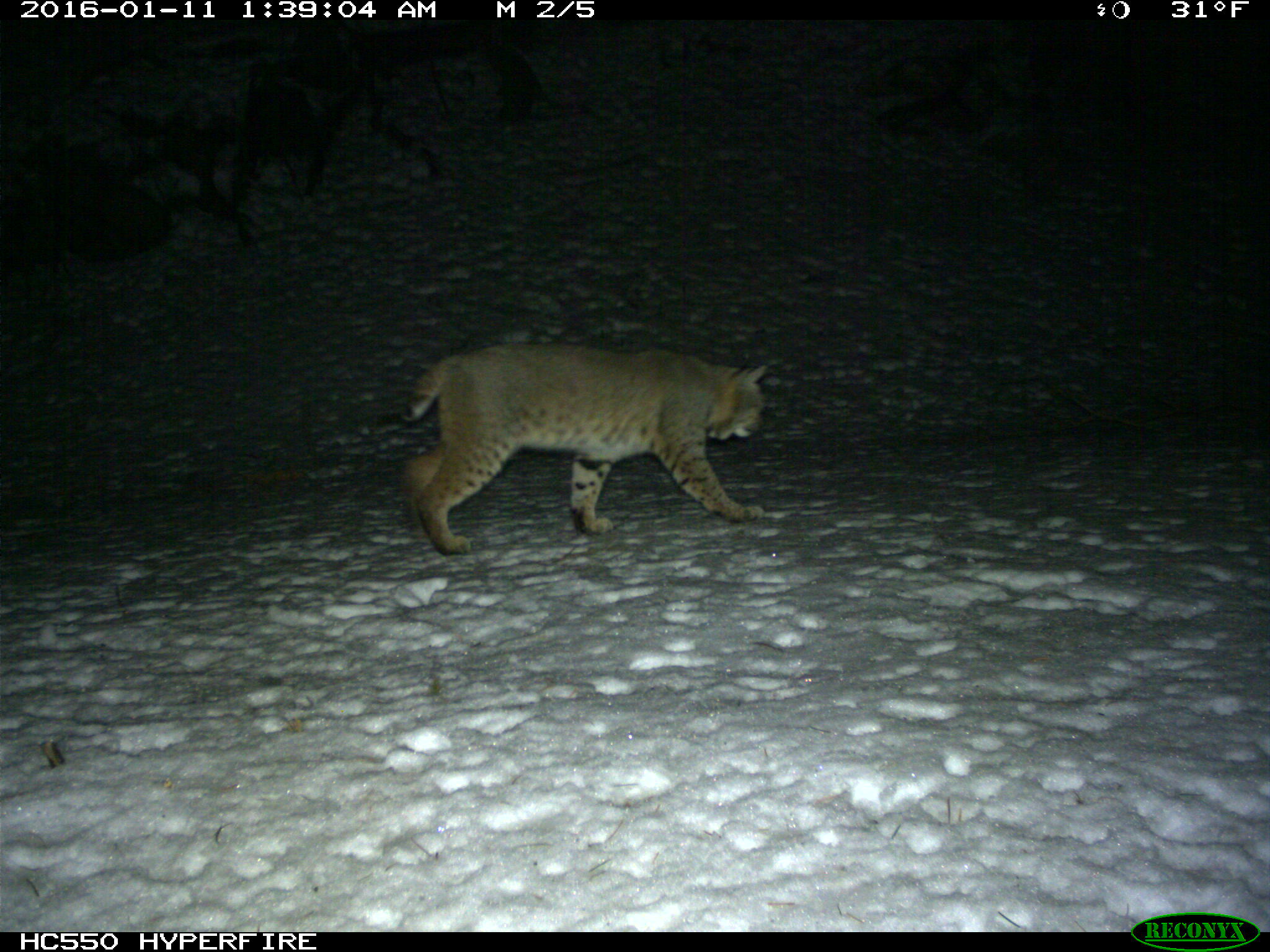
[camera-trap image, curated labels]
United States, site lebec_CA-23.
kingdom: Animalia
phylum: Chordata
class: Mammalia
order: Carnivora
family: Felidae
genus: Lynx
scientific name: Lynx rufus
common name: bobcat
Lynx rufus (bobcat).